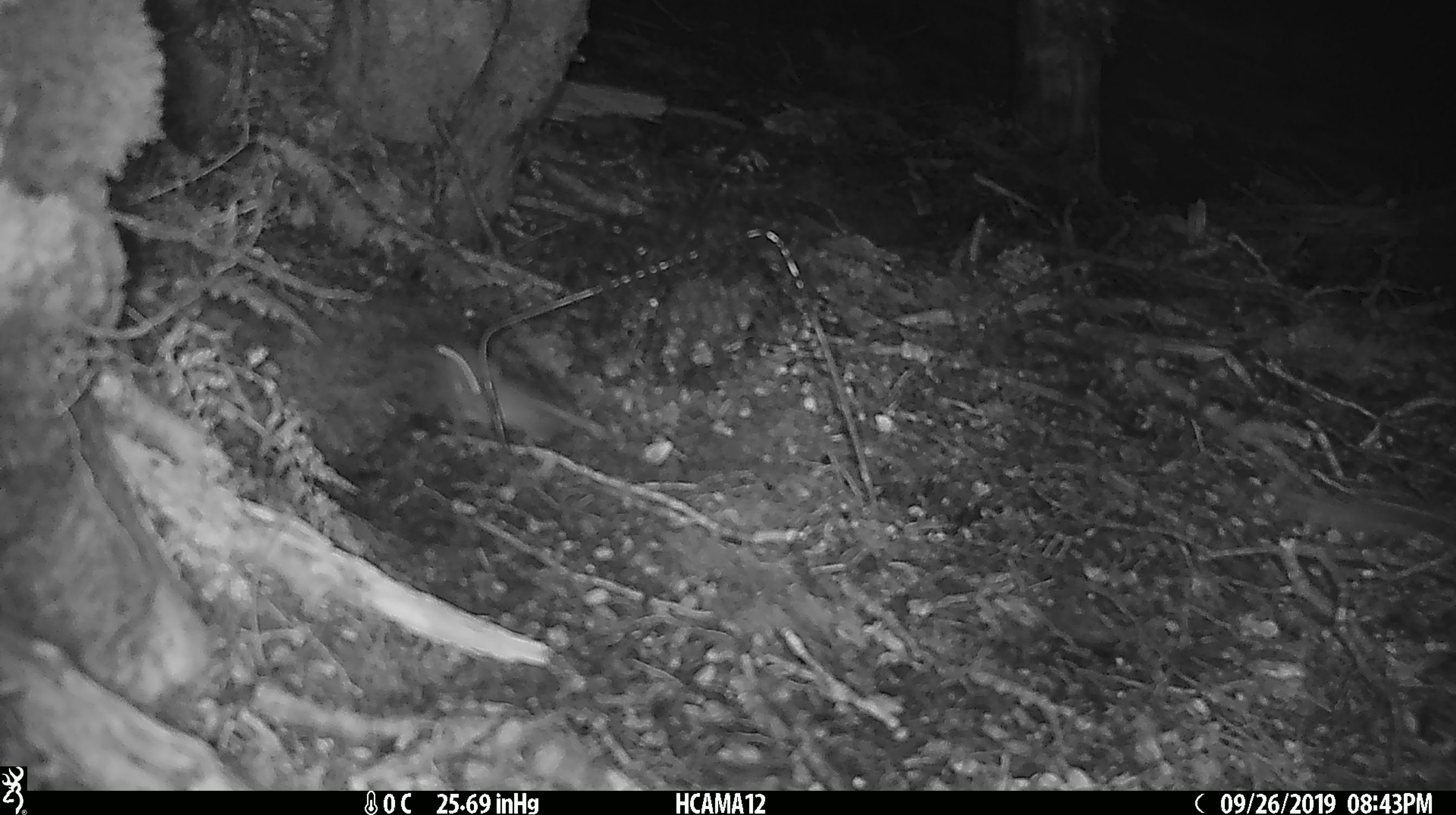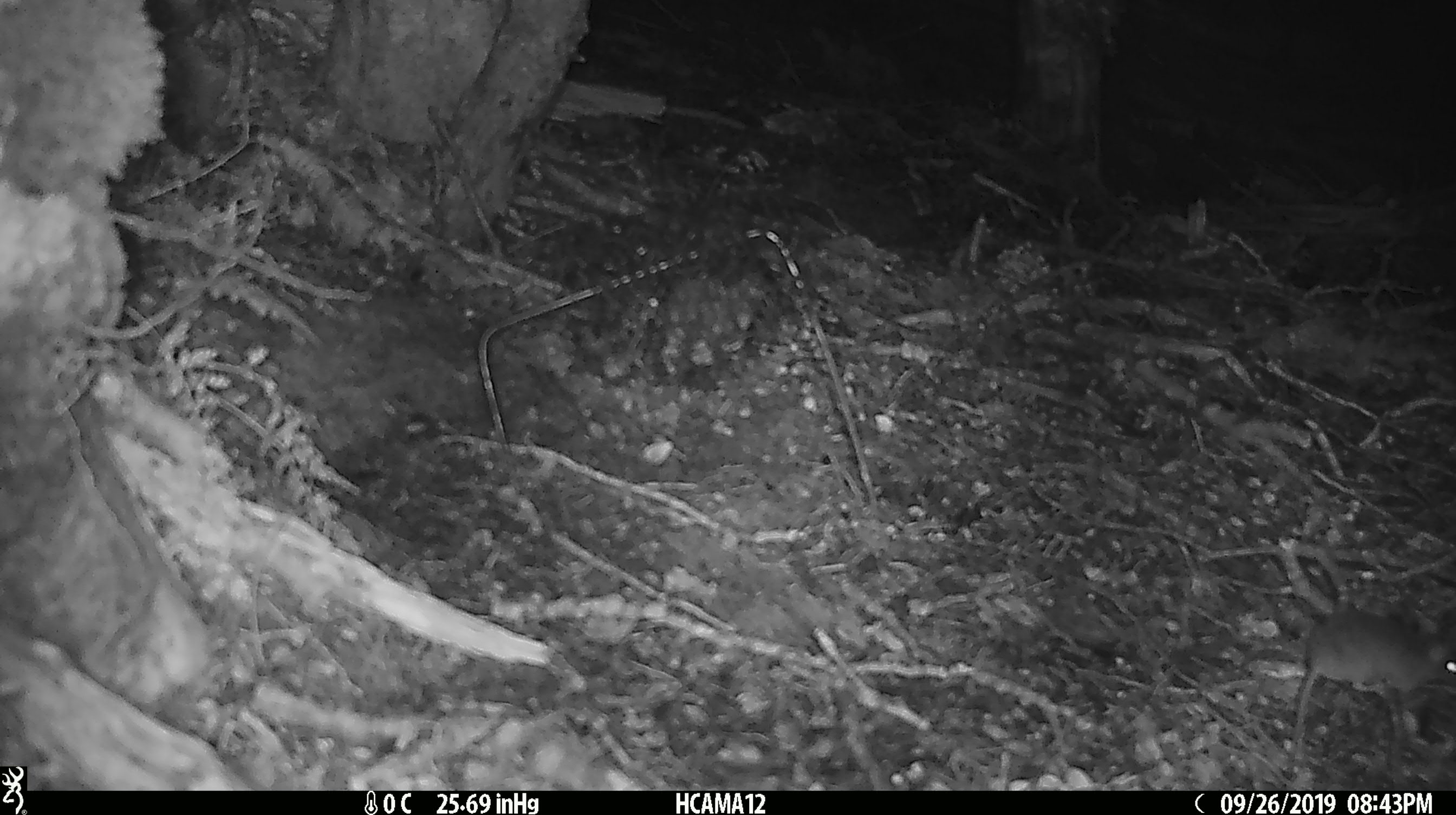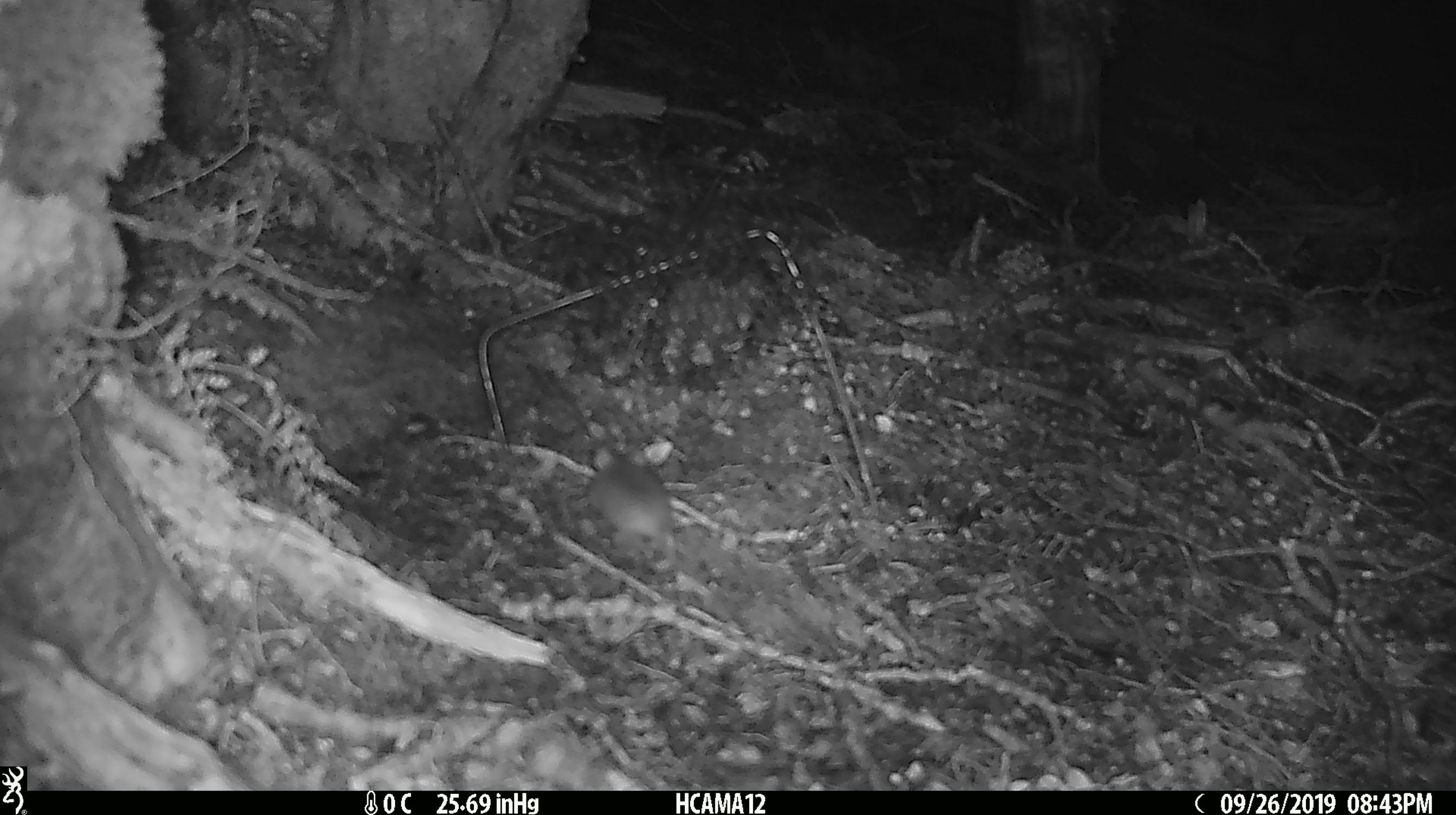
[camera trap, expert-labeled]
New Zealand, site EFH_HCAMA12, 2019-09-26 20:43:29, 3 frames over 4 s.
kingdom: Animalia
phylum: Chordata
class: Mammalia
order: Rodentia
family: Muridae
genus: Mus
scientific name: Mus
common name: mouse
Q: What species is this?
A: Mouse (Mus).